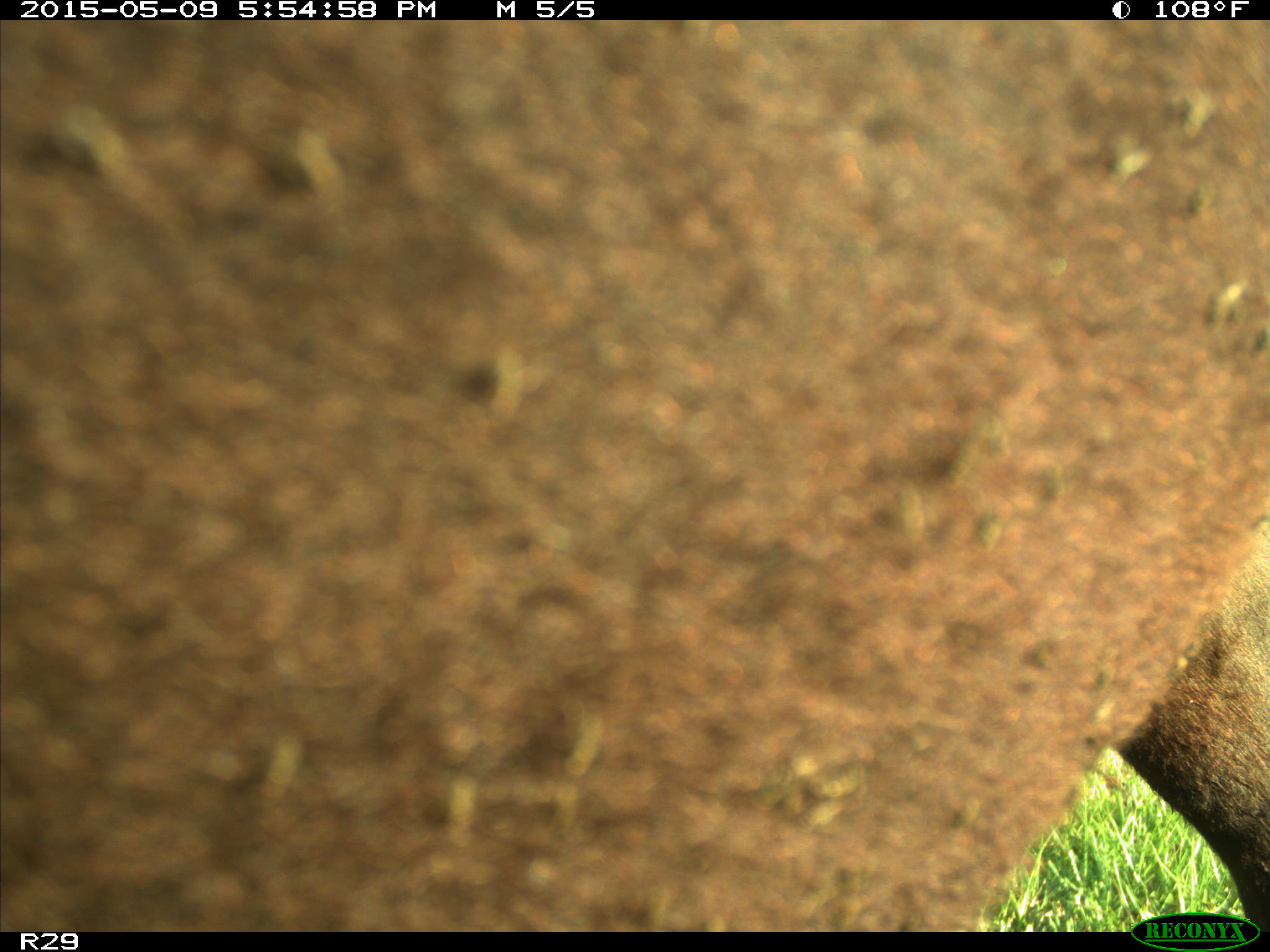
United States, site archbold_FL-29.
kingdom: Animalia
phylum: Chordata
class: Mammalia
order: Artiodactyla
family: Bovidae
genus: Bos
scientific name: Bos taurus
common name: domestic cow